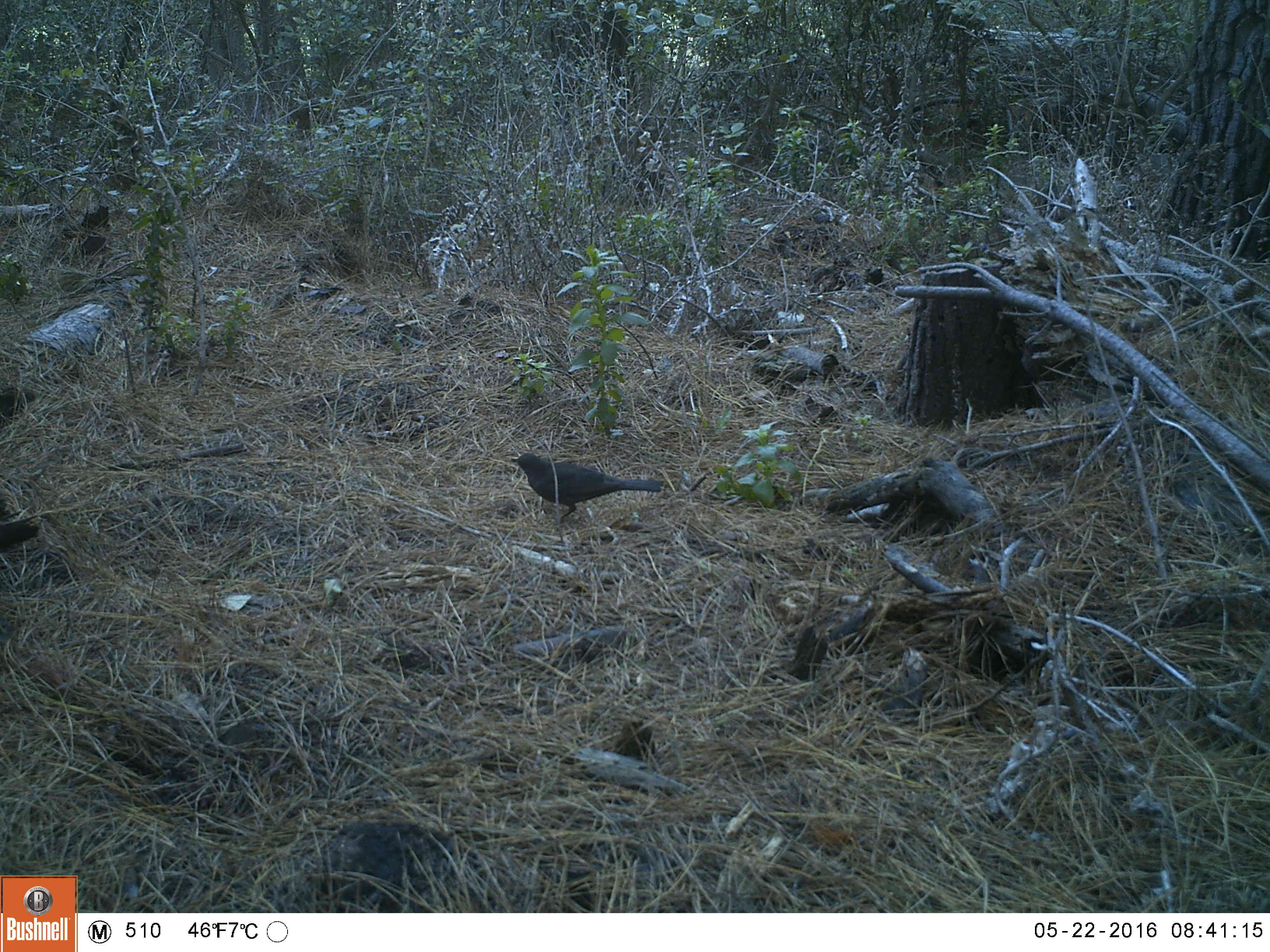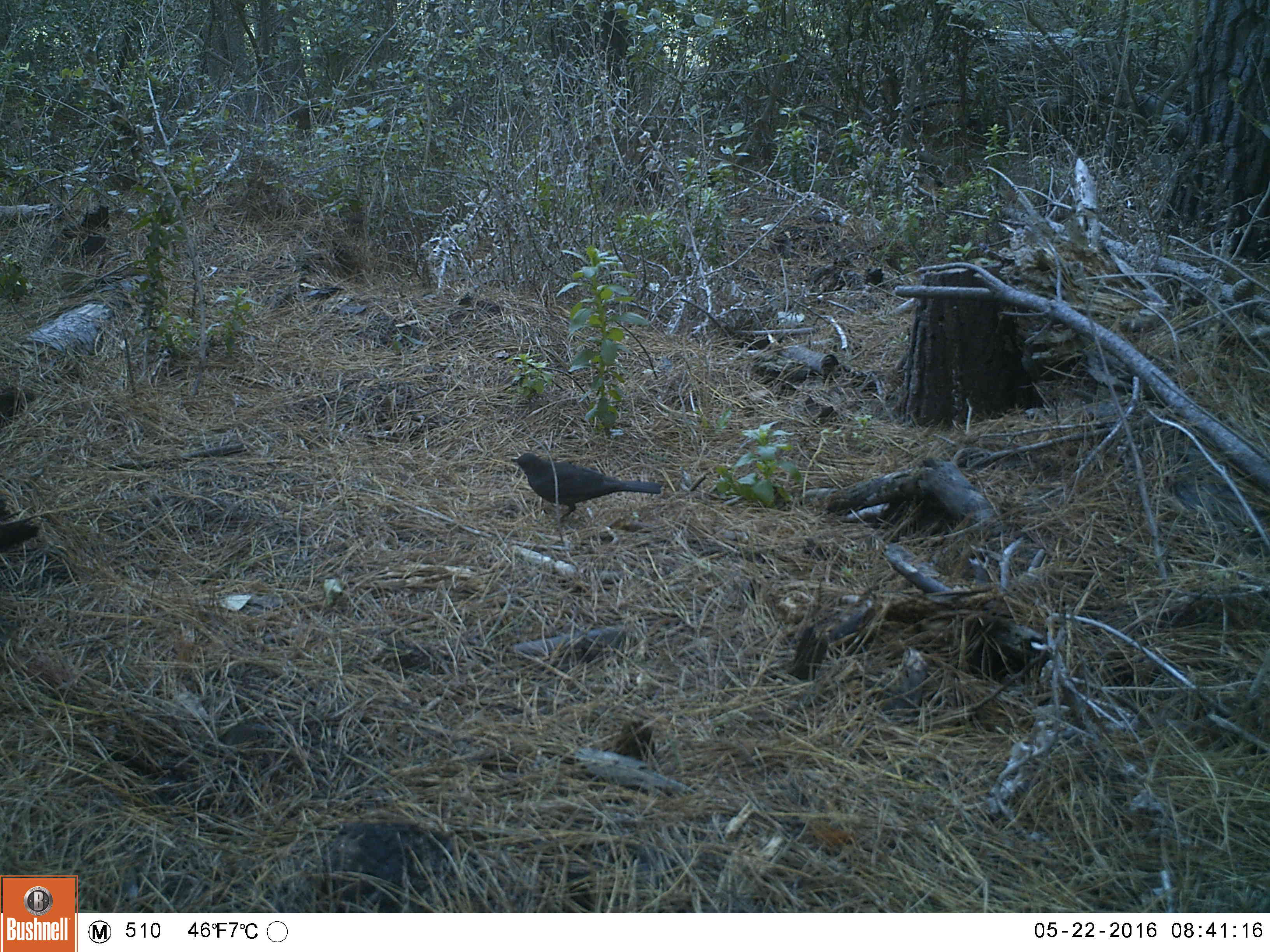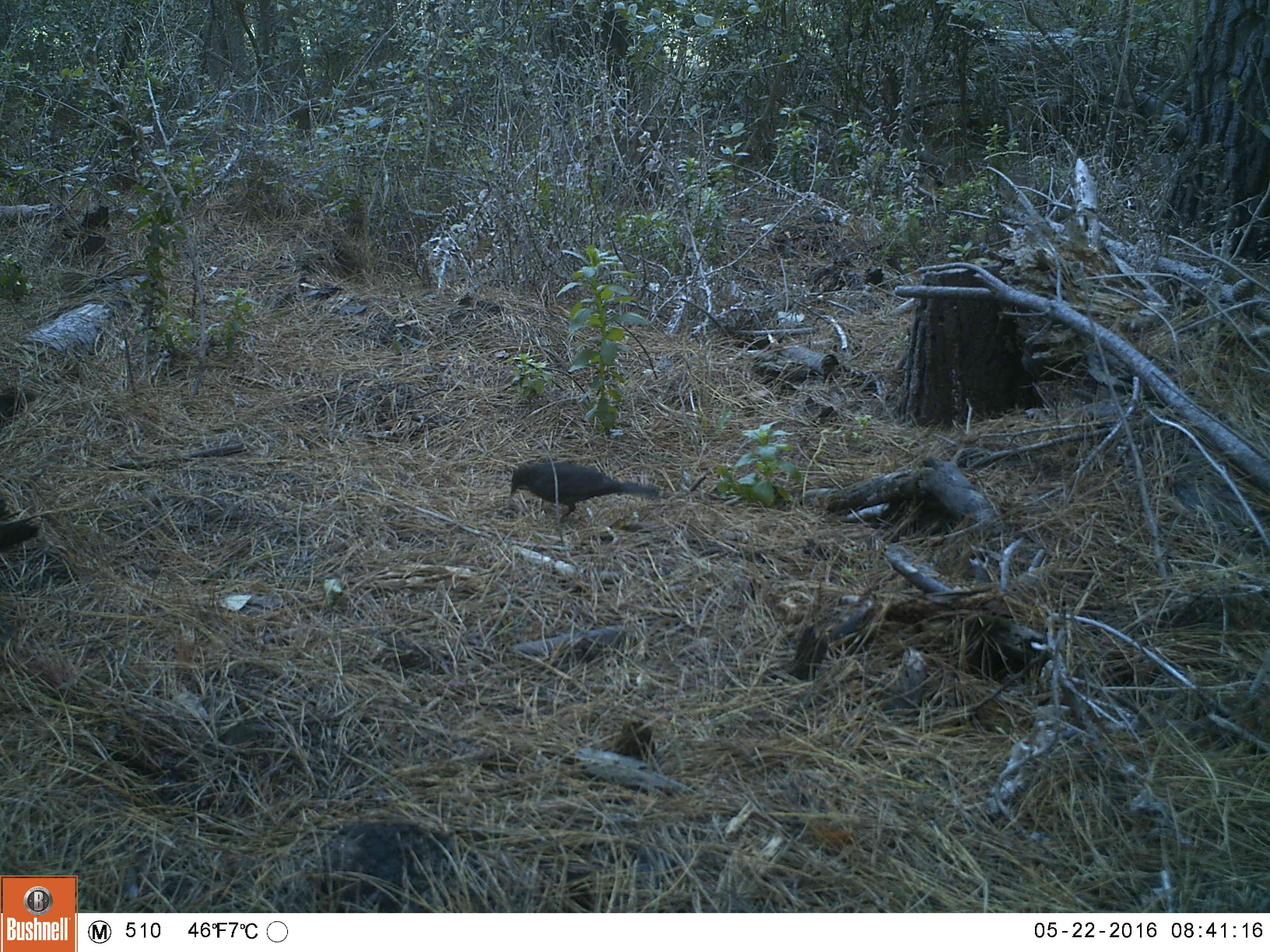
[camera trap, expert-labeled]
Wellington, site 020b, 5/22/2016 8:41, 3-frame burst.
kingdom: Animalia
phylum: Chordata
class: Aves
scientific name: Aves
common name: bird